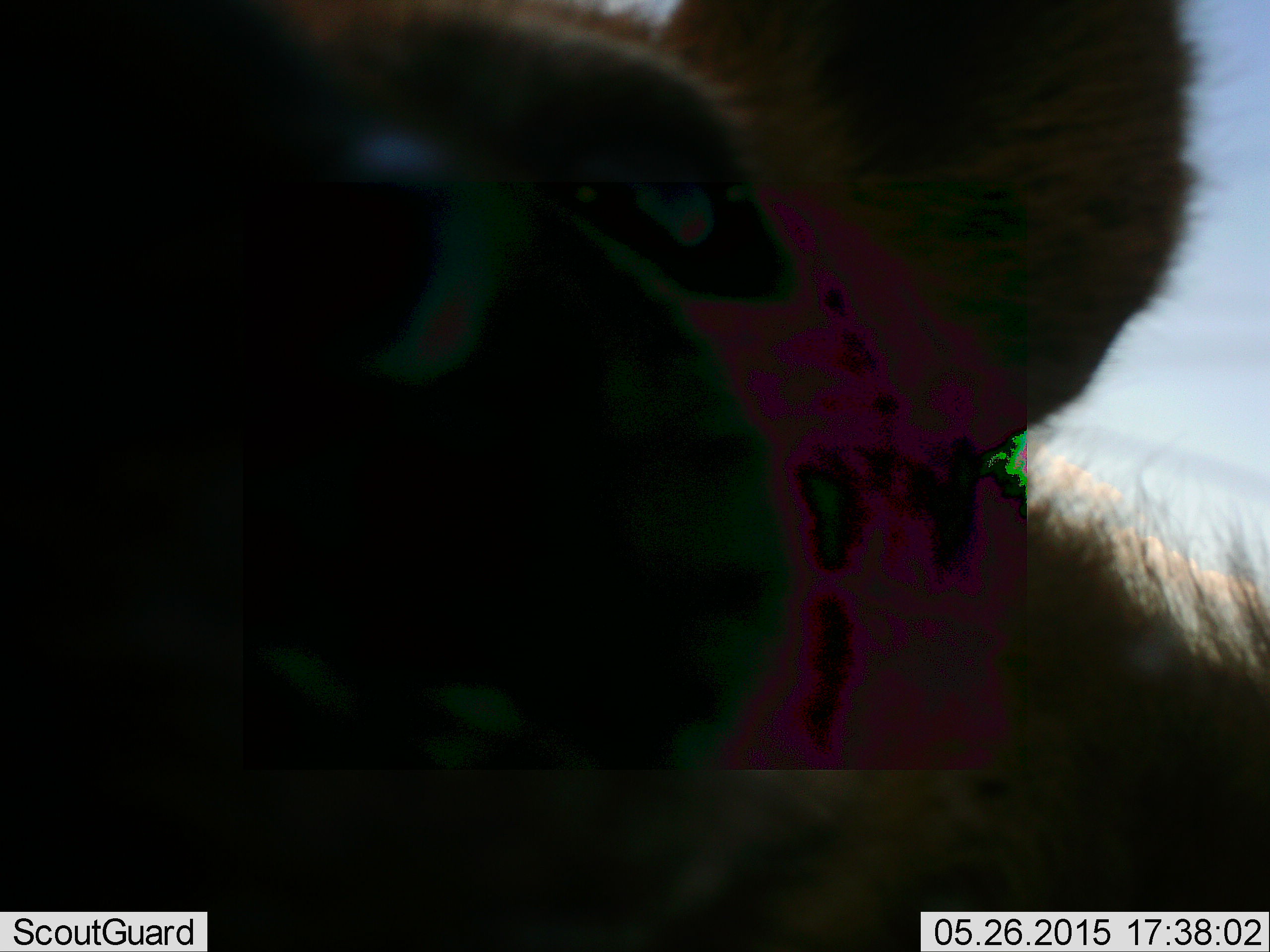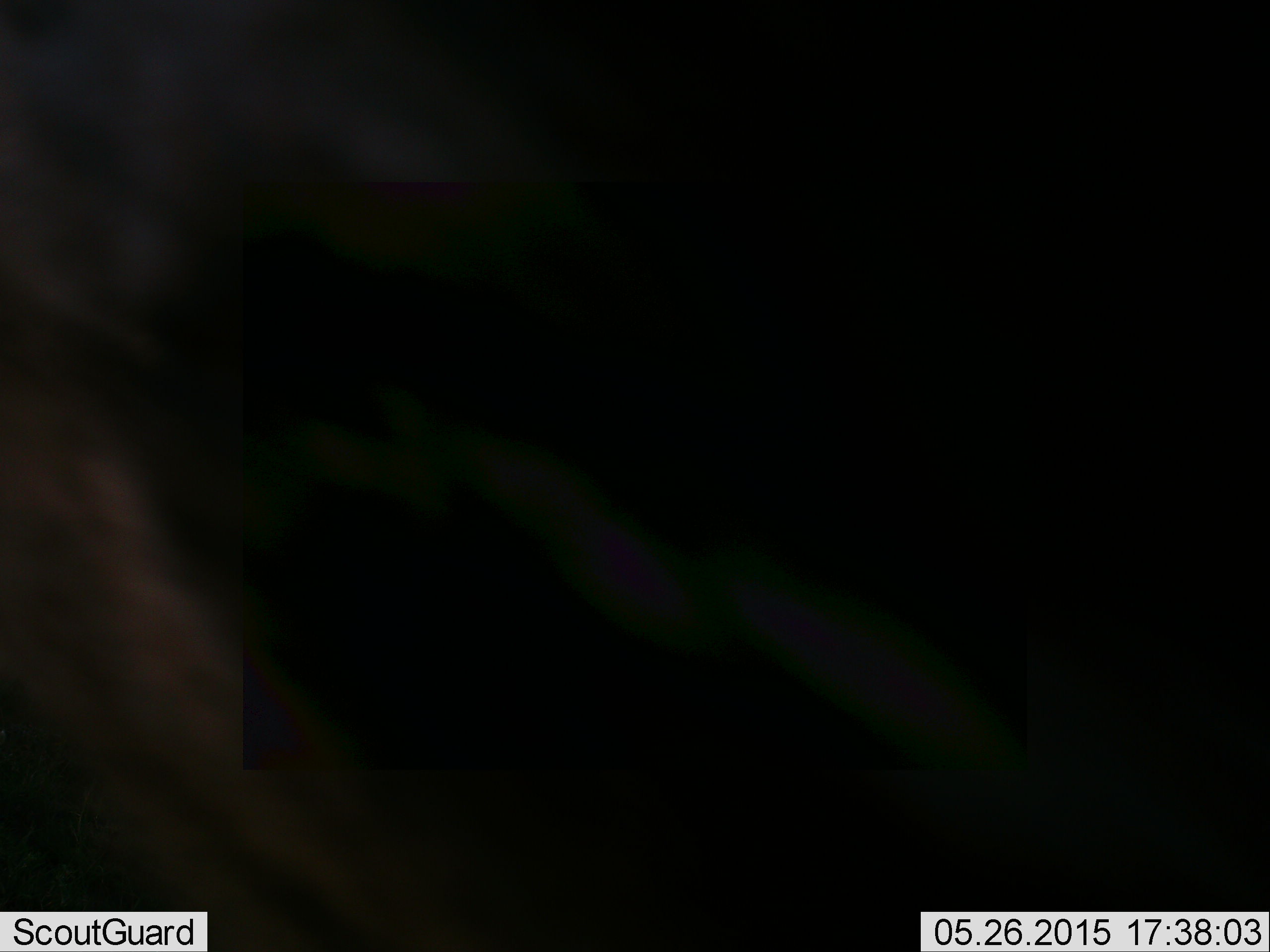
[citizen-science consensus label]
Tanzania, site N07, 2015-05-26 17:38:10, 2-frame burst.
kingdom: Animalia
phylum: Chordata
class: Mammalia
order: Carnivora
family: Hyaenidae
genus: Crocuta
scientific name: Crocuta crocuta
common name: spotted hyena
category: hyenaspotted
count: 1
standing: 60%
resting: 0%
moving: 20%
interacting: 30%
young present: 0%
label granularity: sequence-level